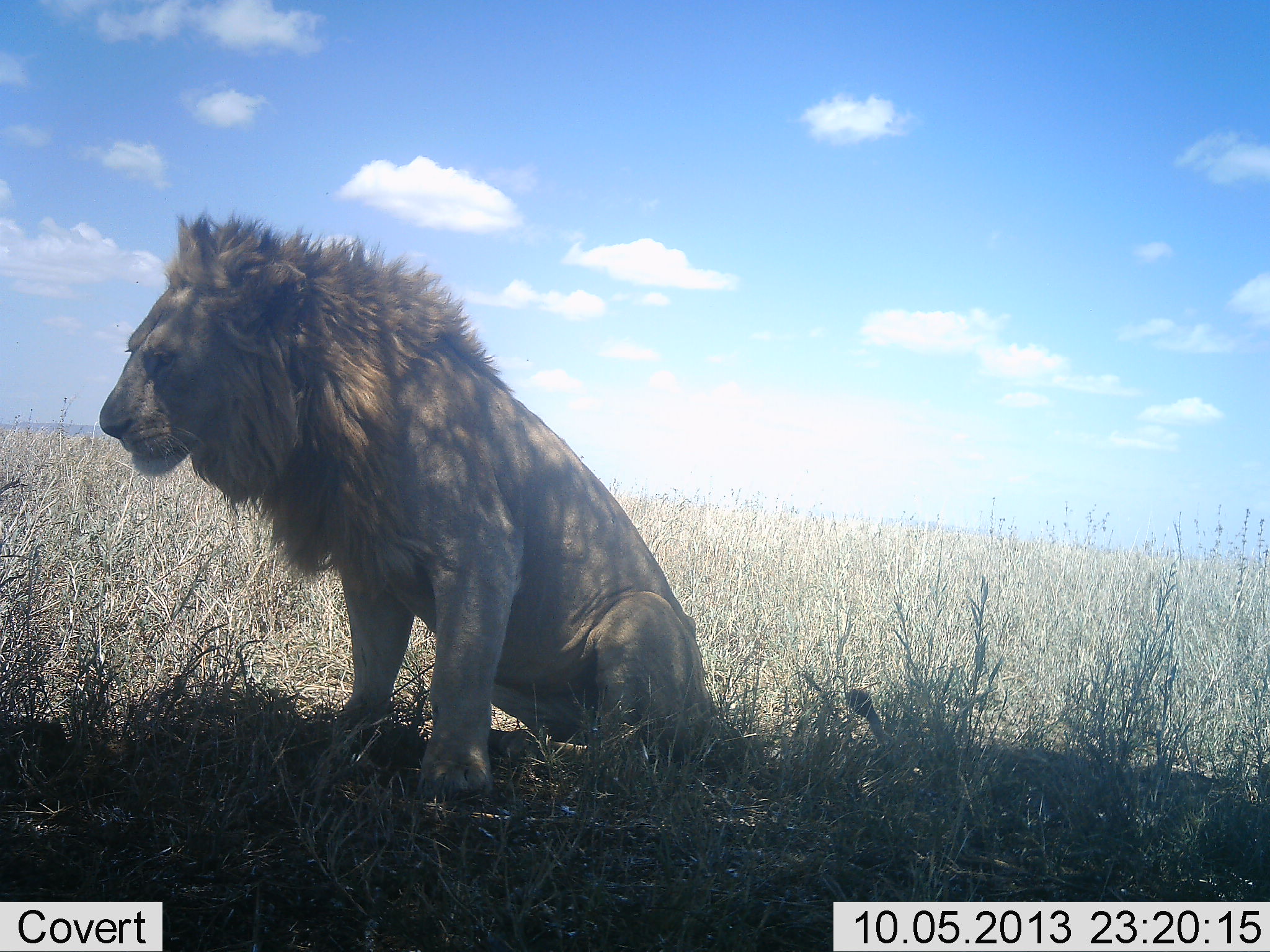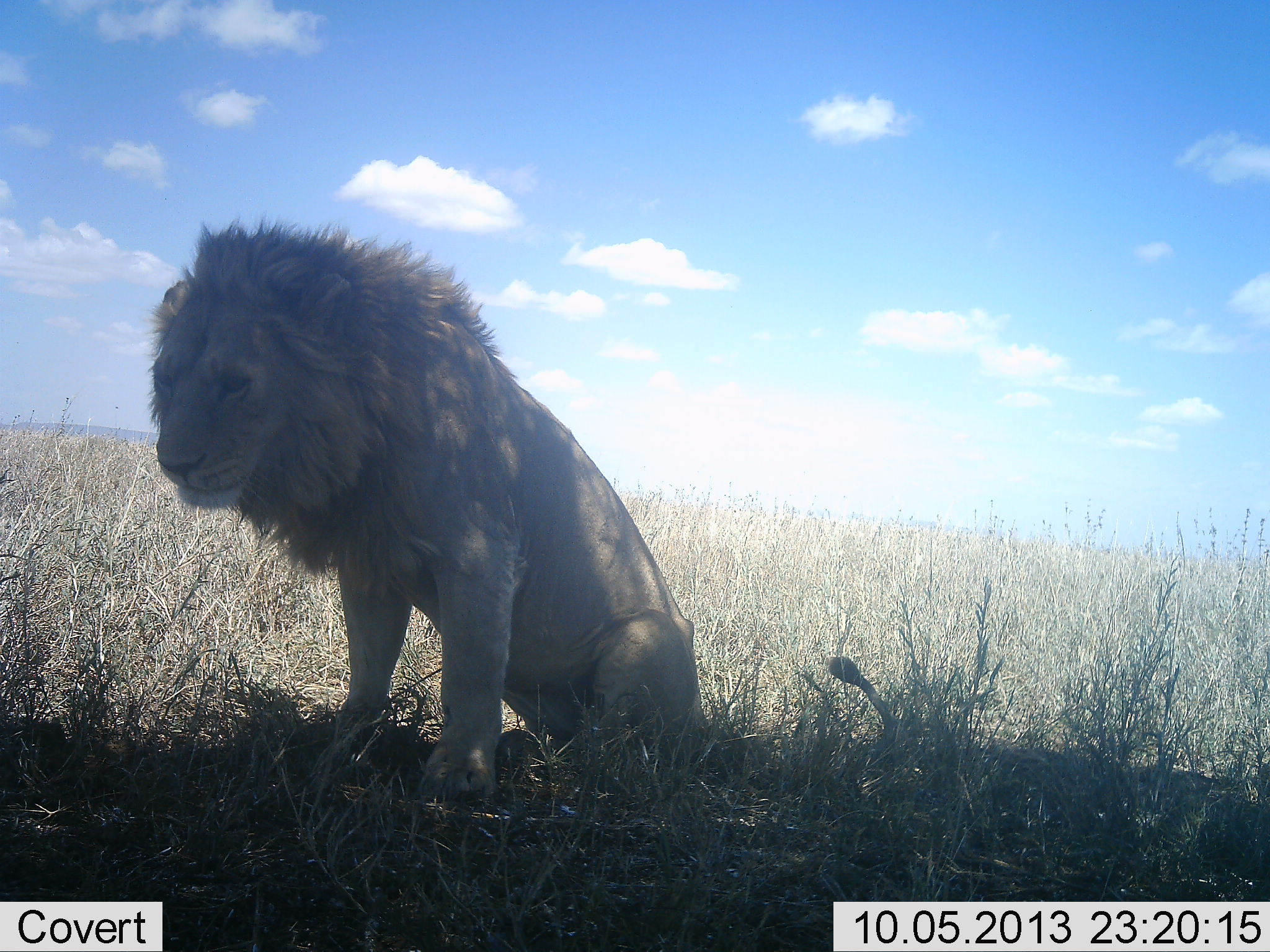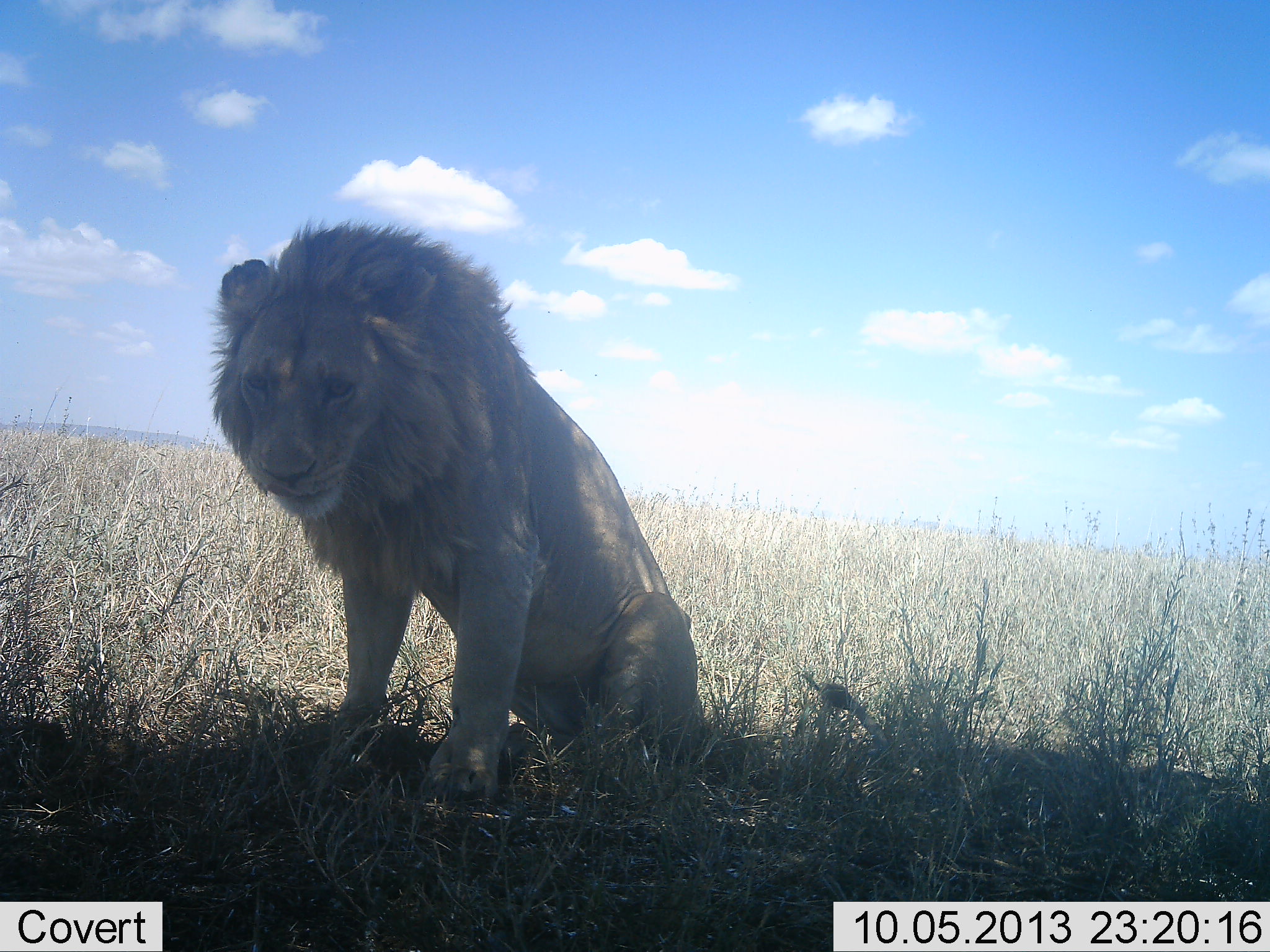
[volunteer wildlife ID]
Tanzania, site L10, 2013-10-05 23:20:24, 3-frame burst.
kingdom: Animalia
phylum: Chordata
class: Mammalia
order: Carnivora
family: Felidae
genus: Panthera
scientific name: Panthera leo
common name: lion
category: lionmale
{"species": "lionmale (lion) (Panthera leo)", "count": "1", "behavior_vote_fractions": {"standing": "15%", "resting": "82%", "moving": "12%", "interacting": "3%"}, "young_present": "0%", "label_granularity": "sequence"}